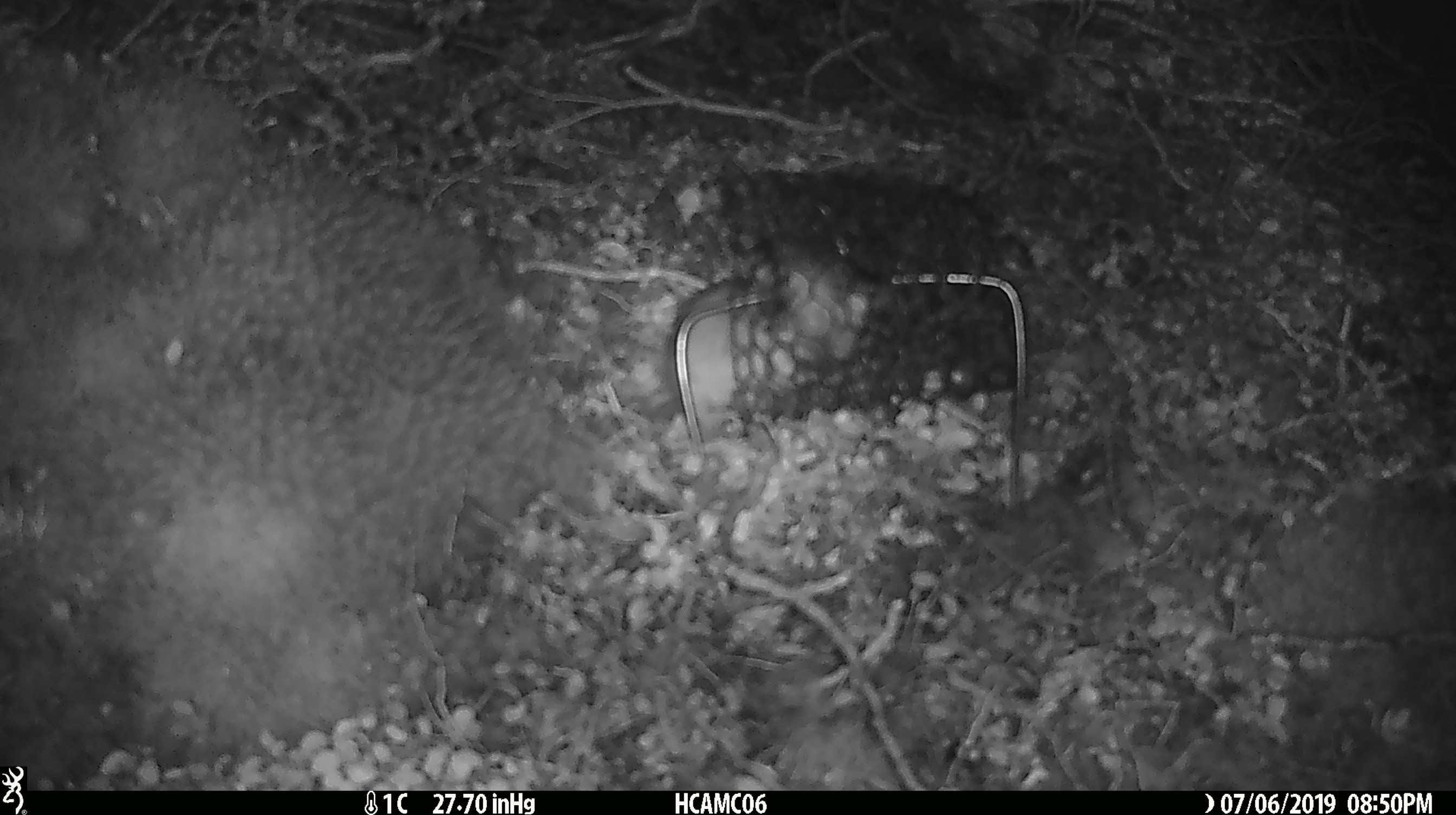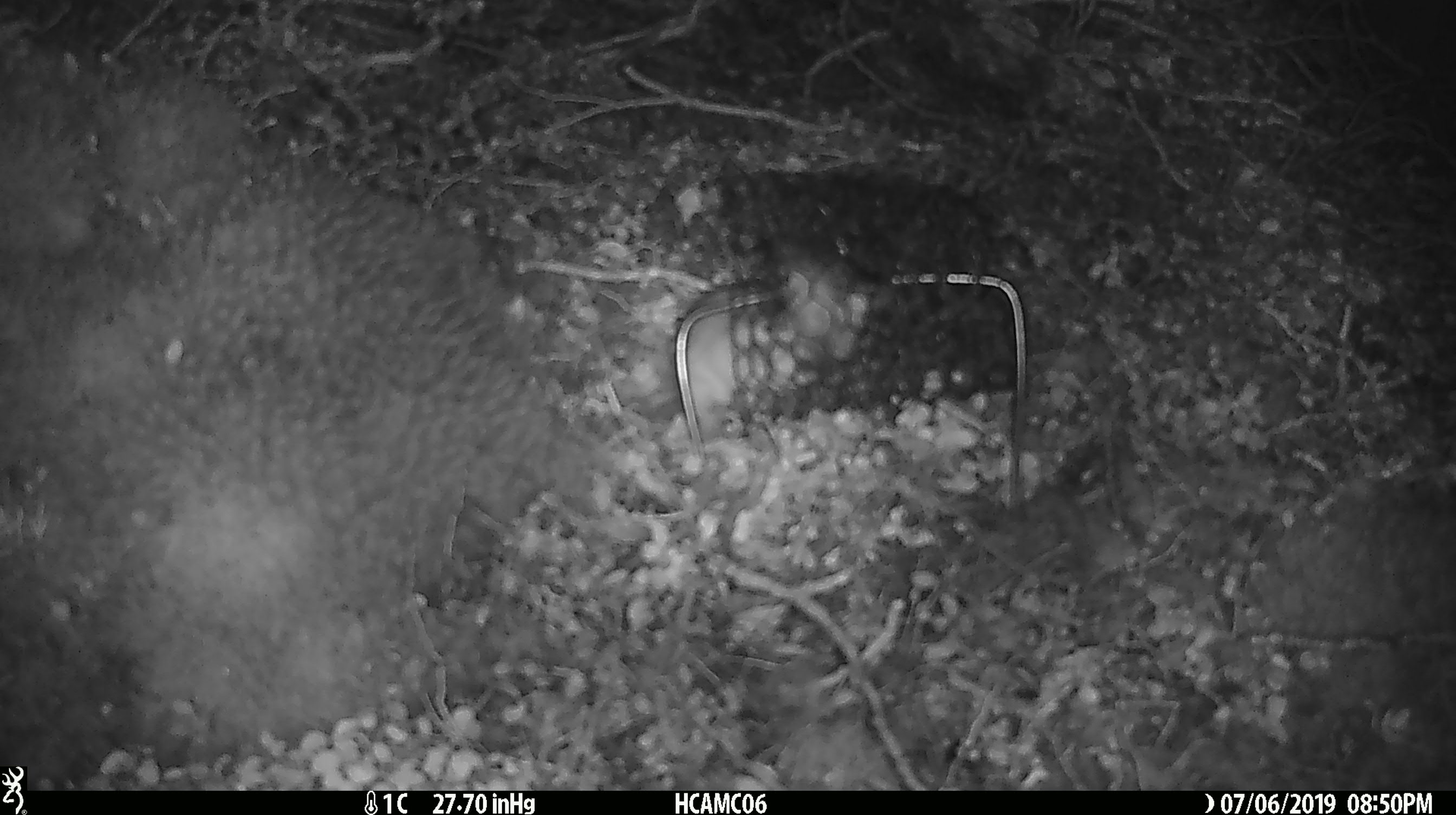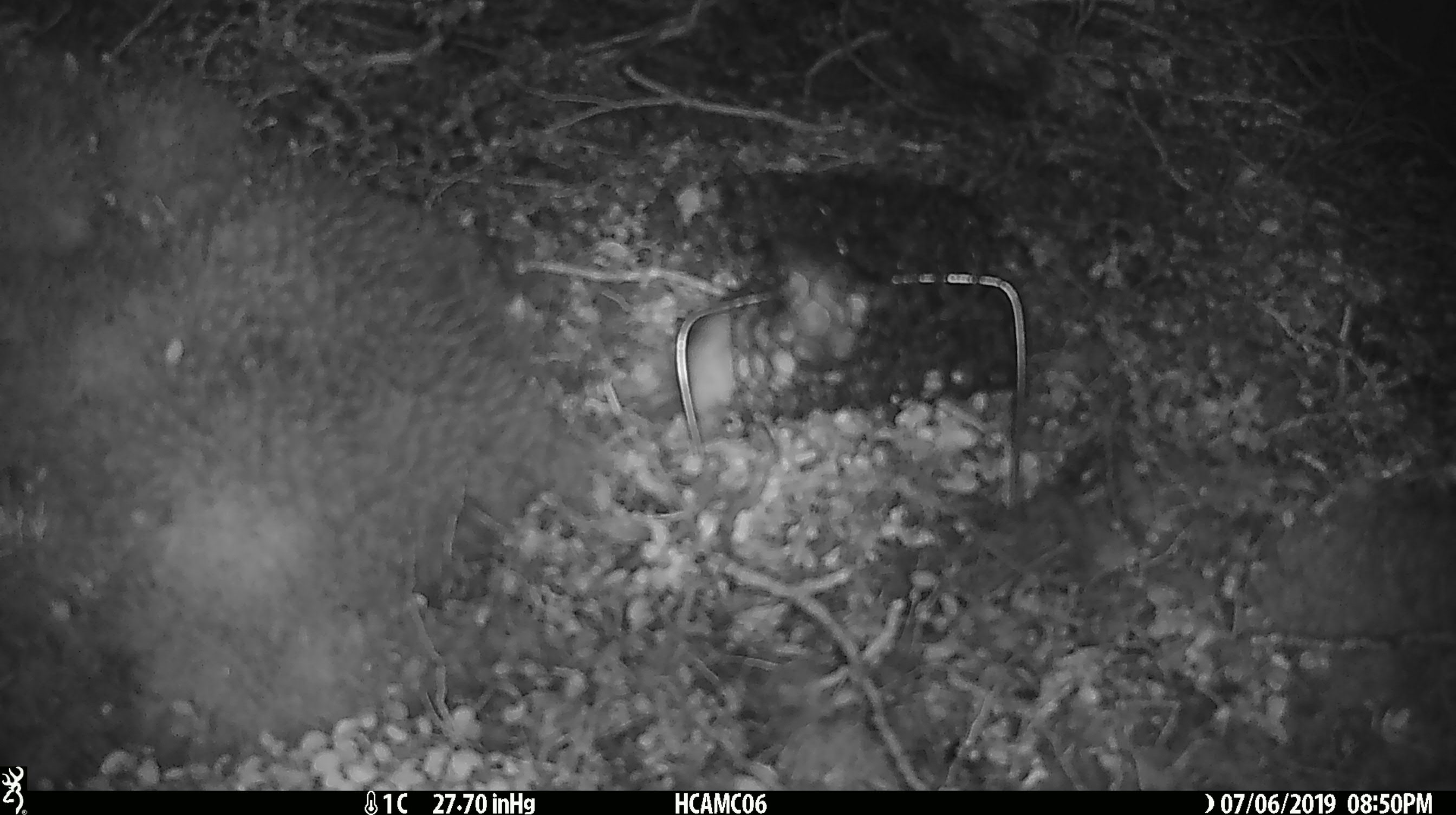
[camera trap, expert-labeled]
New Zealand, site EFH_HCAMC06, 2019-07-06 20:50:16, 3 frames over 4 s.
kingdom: Animalia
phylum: Chordata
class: Mammalia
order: Rodentia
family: Muridae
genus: Rattus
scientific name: Rattus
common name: rat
Rat (Rattus).